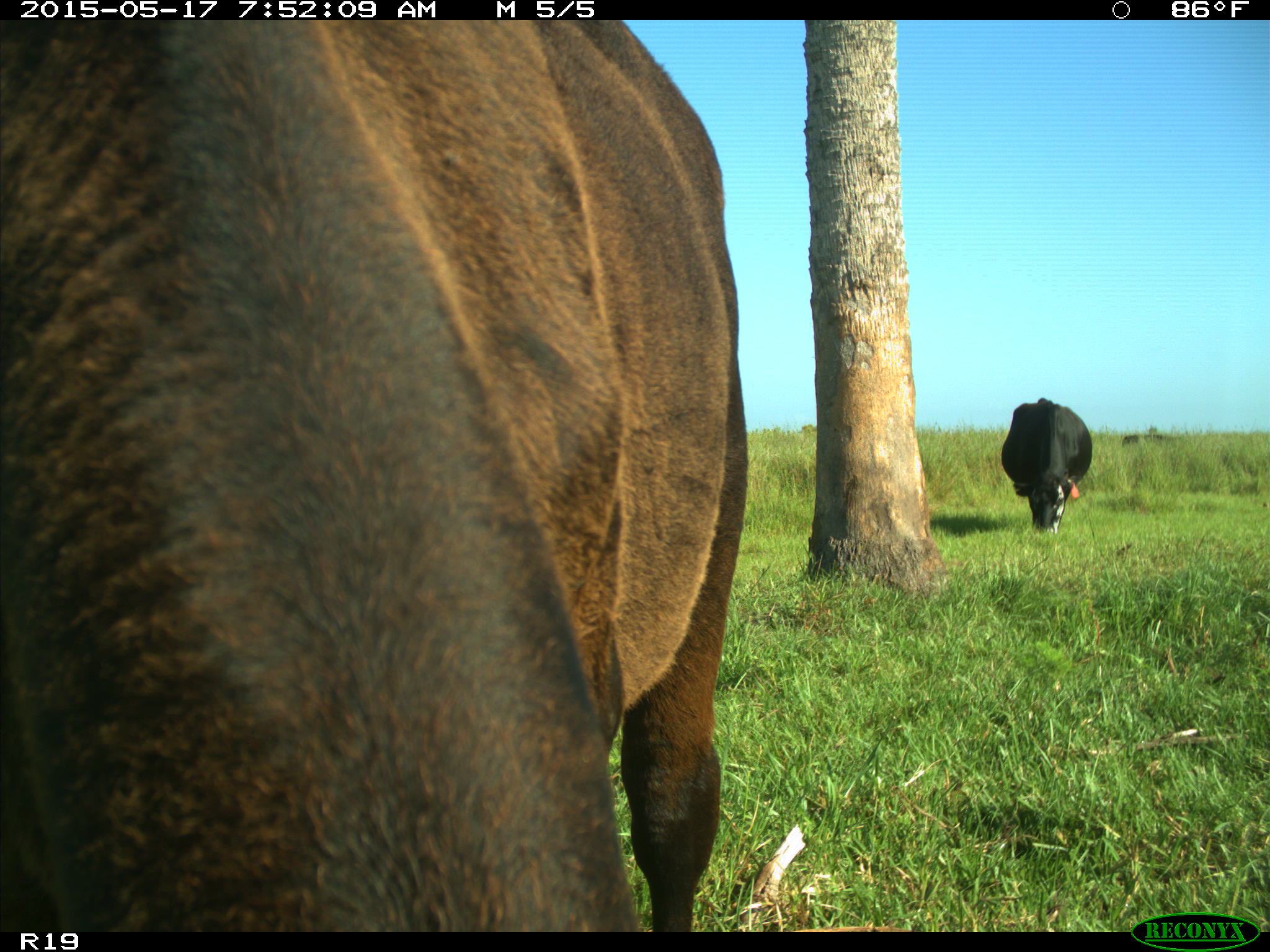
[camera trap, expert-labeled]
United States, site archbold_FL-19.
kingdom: Animalia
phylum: Chordata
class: Mammalia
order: Artiodactyla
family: Bovidae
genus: Bos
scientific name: Bos taurus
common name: domestic cow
Bos taurus (domestic cow).